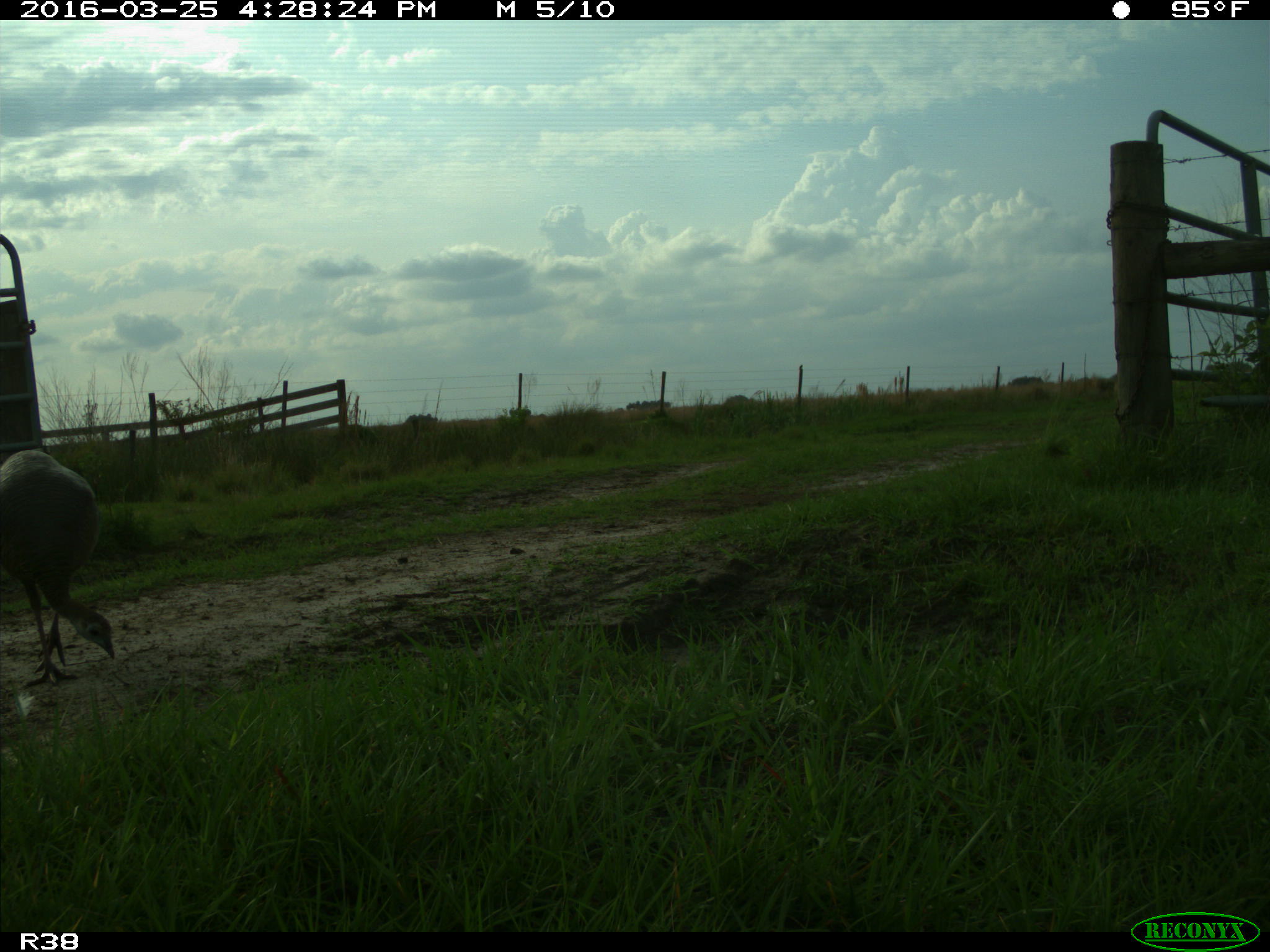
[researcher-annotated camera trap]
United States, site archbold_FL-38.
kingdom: Animalia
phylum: Chordata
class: Aves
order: Galliformes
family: Phasianidae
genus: Meleagris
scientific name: Meleagris gallopavo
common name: wild turkey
Meleagris gallopavo (wild turkey).